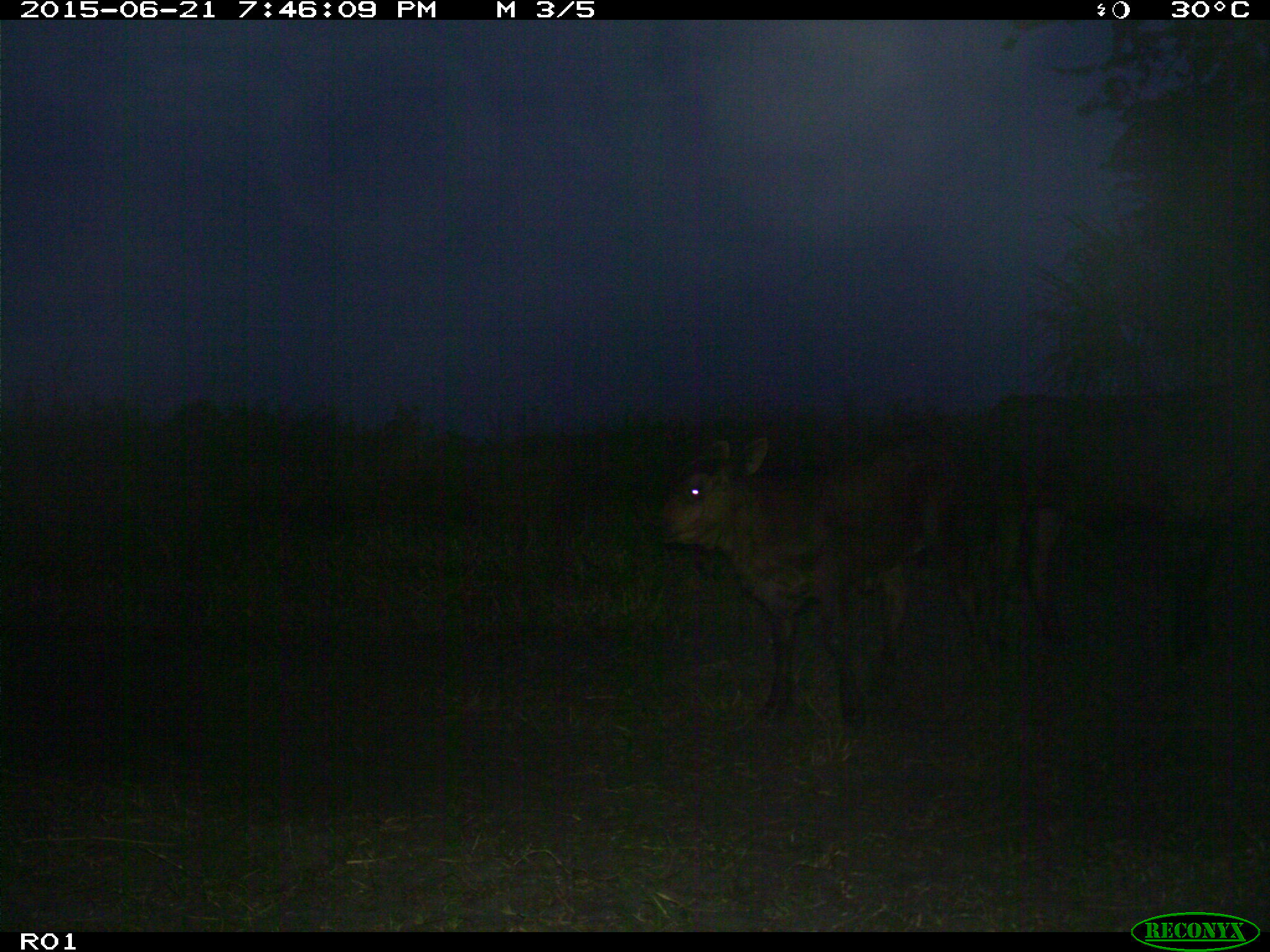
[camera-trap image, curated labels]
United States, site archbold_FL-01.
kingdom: Animalia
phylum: Chordata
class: Mammalia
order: Artiodactyla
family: Bovidae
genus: Bos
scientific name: Bos taurus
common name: domestic cow